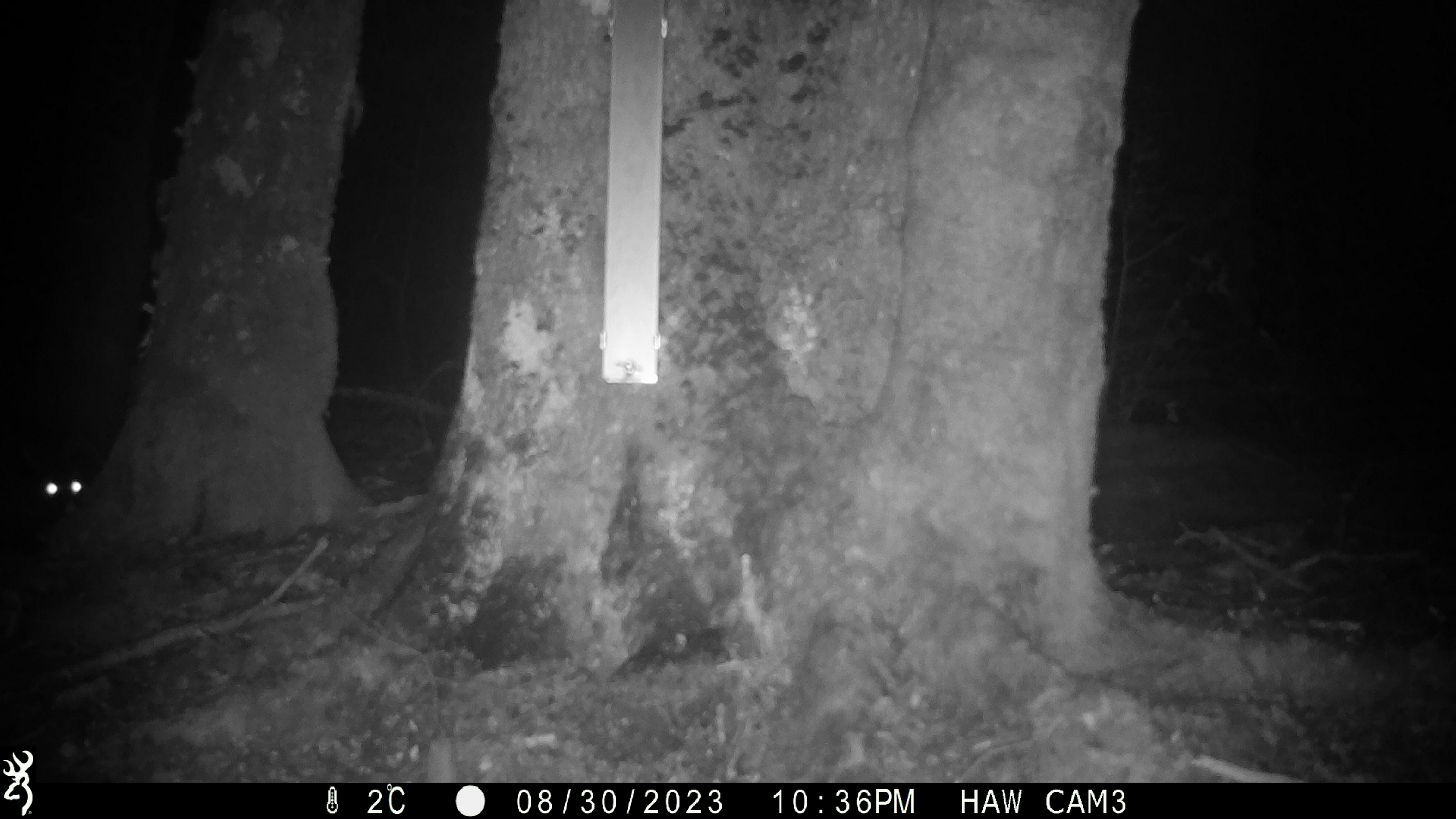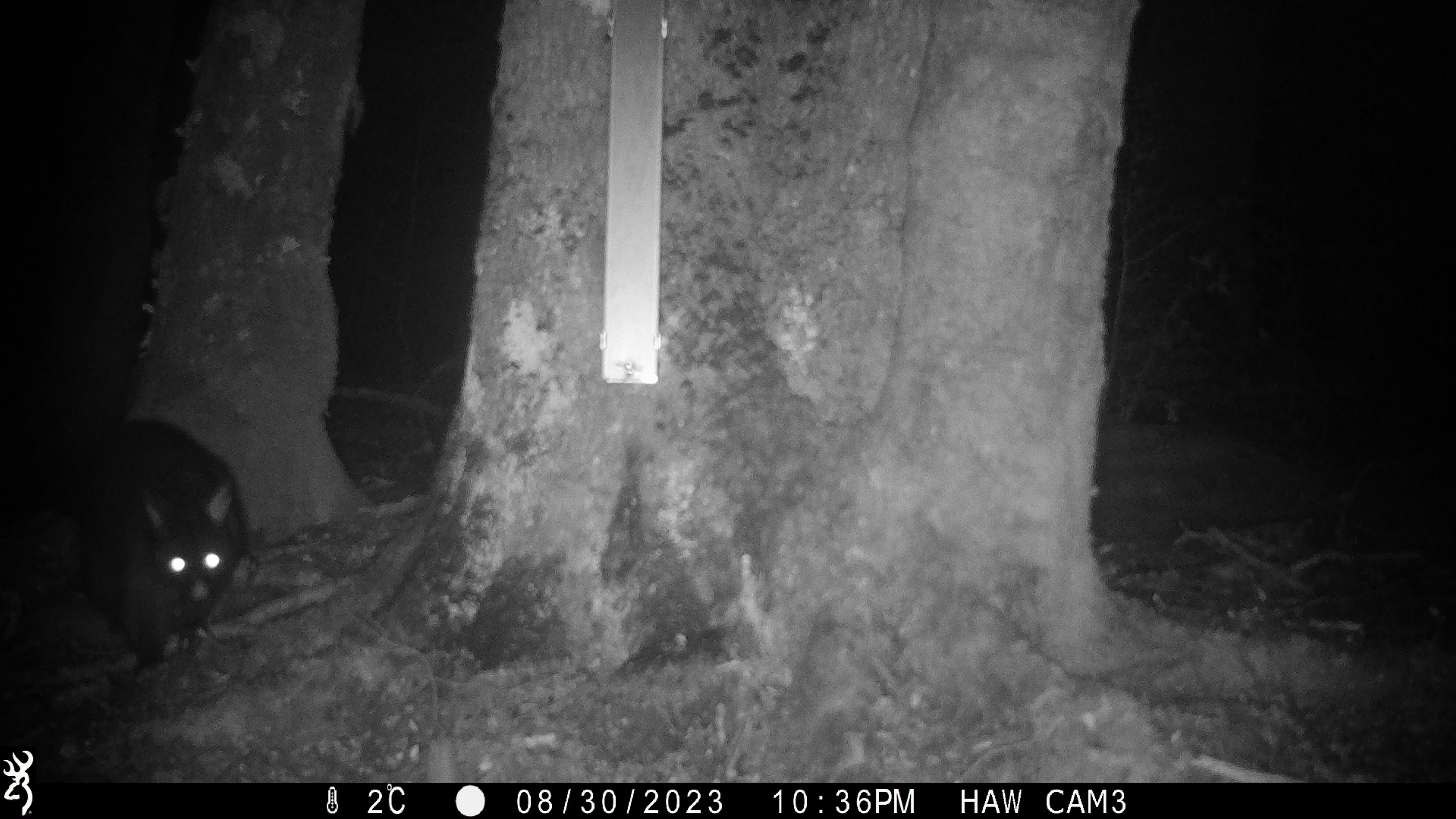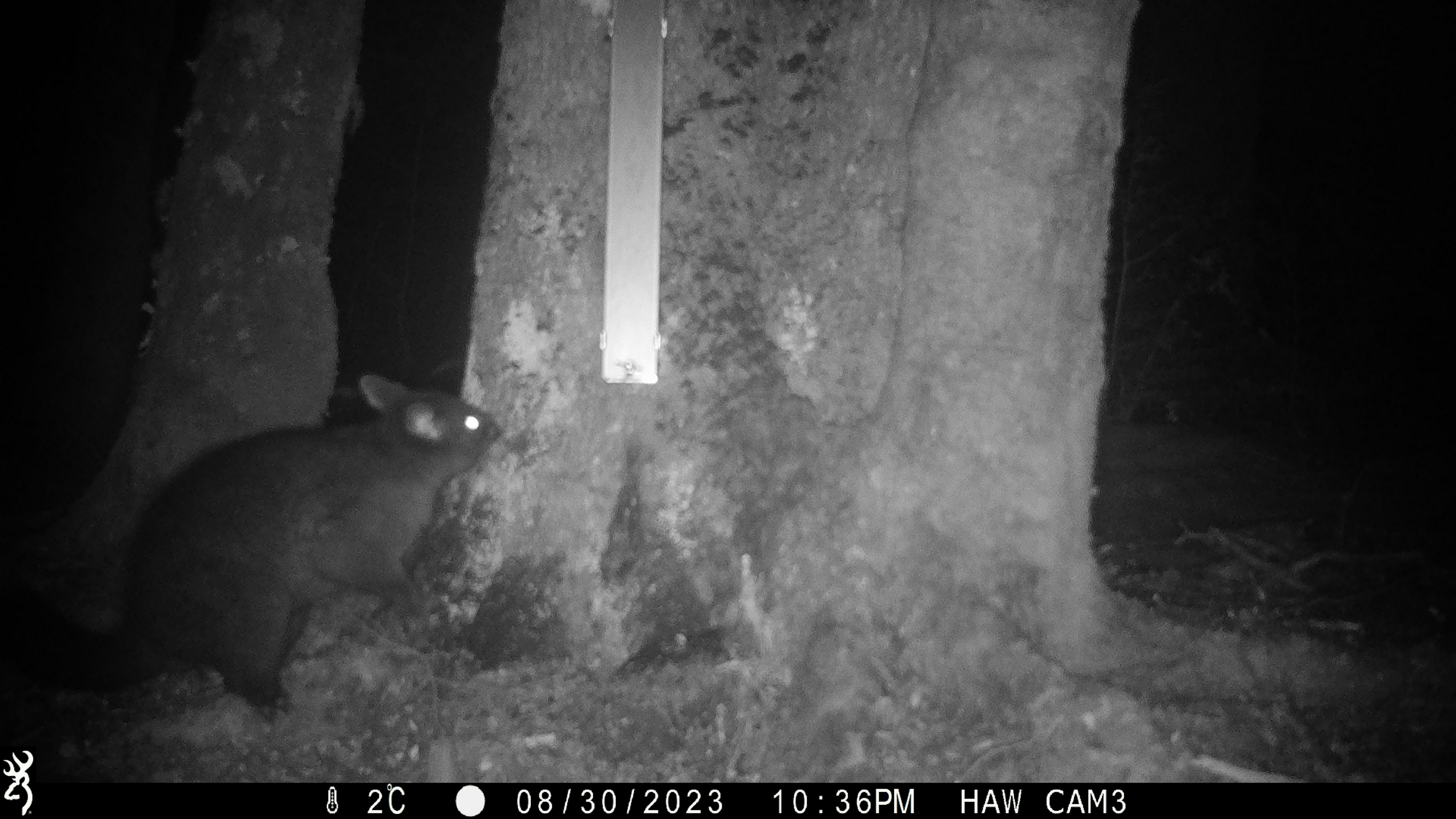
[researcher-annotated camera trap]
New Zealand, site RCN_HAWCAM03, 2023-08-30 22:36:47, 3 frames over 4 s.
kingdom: Animalia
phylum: Chordata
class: Mammalia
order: Diprotodontia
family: Phalangeridae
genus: Trichosurus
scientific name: Trichosurus vulpecula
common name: common brushtail possum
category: possum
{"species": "possum (common brushtail possum) (Trichosurus vulpecula)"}